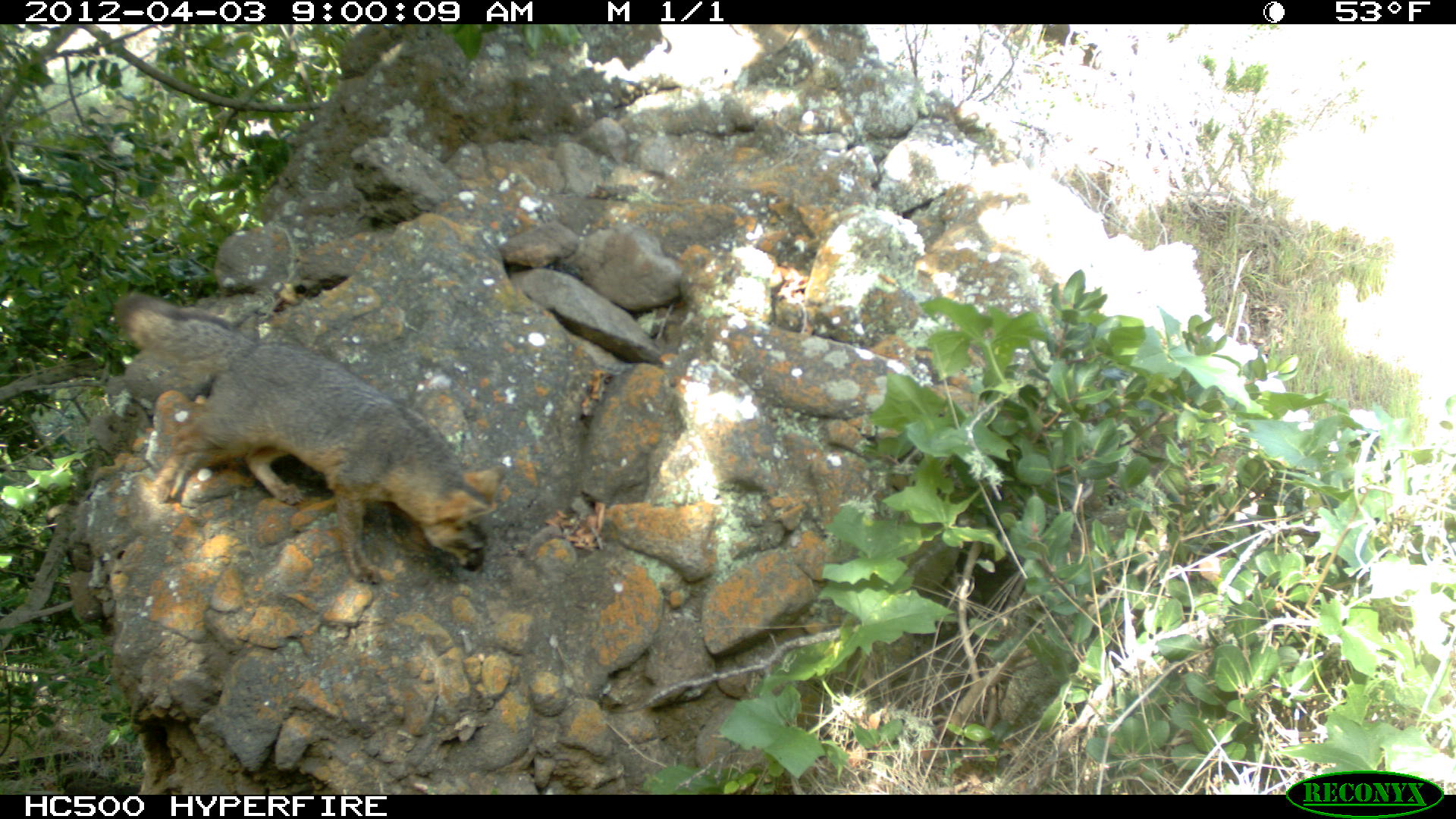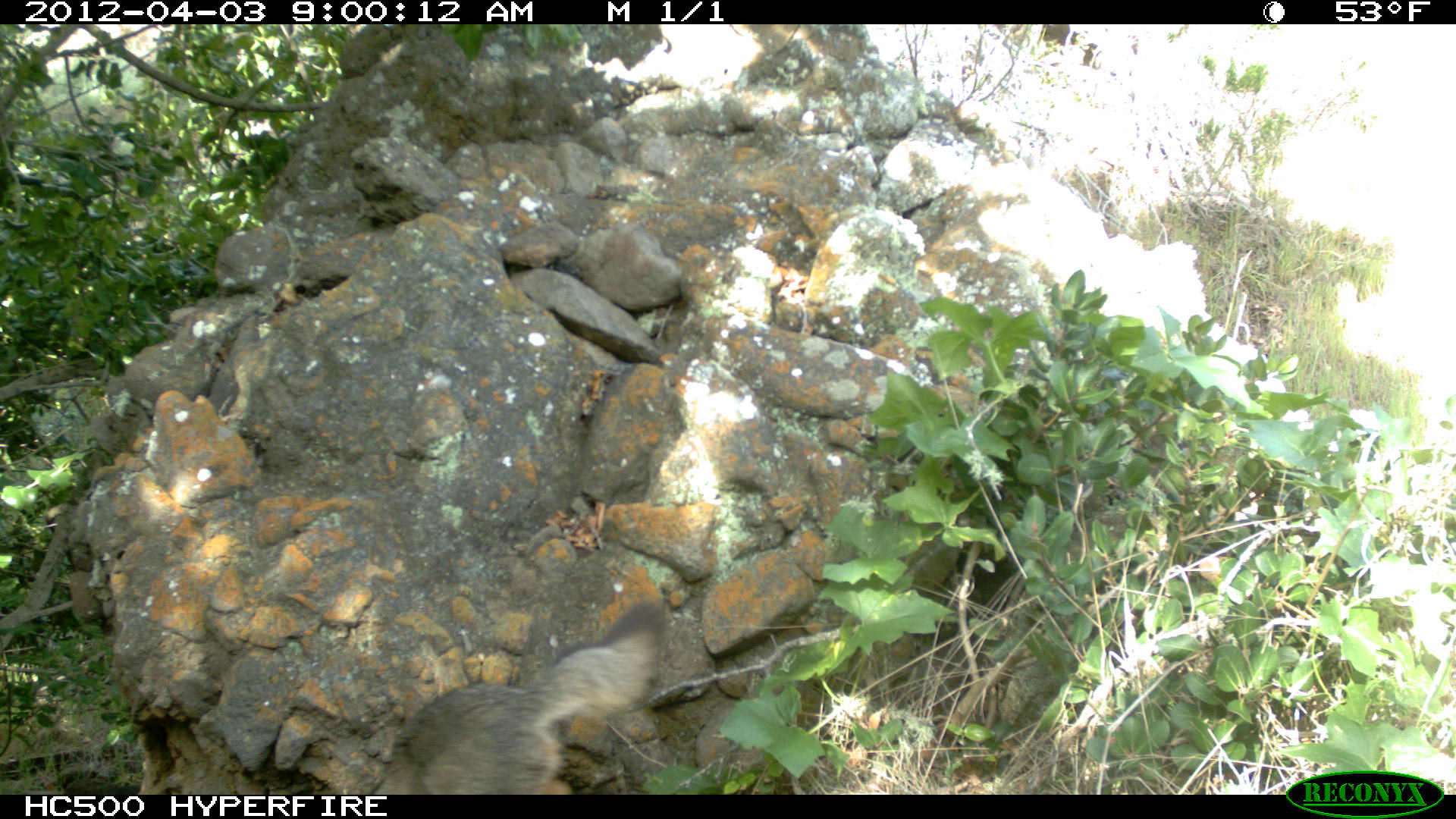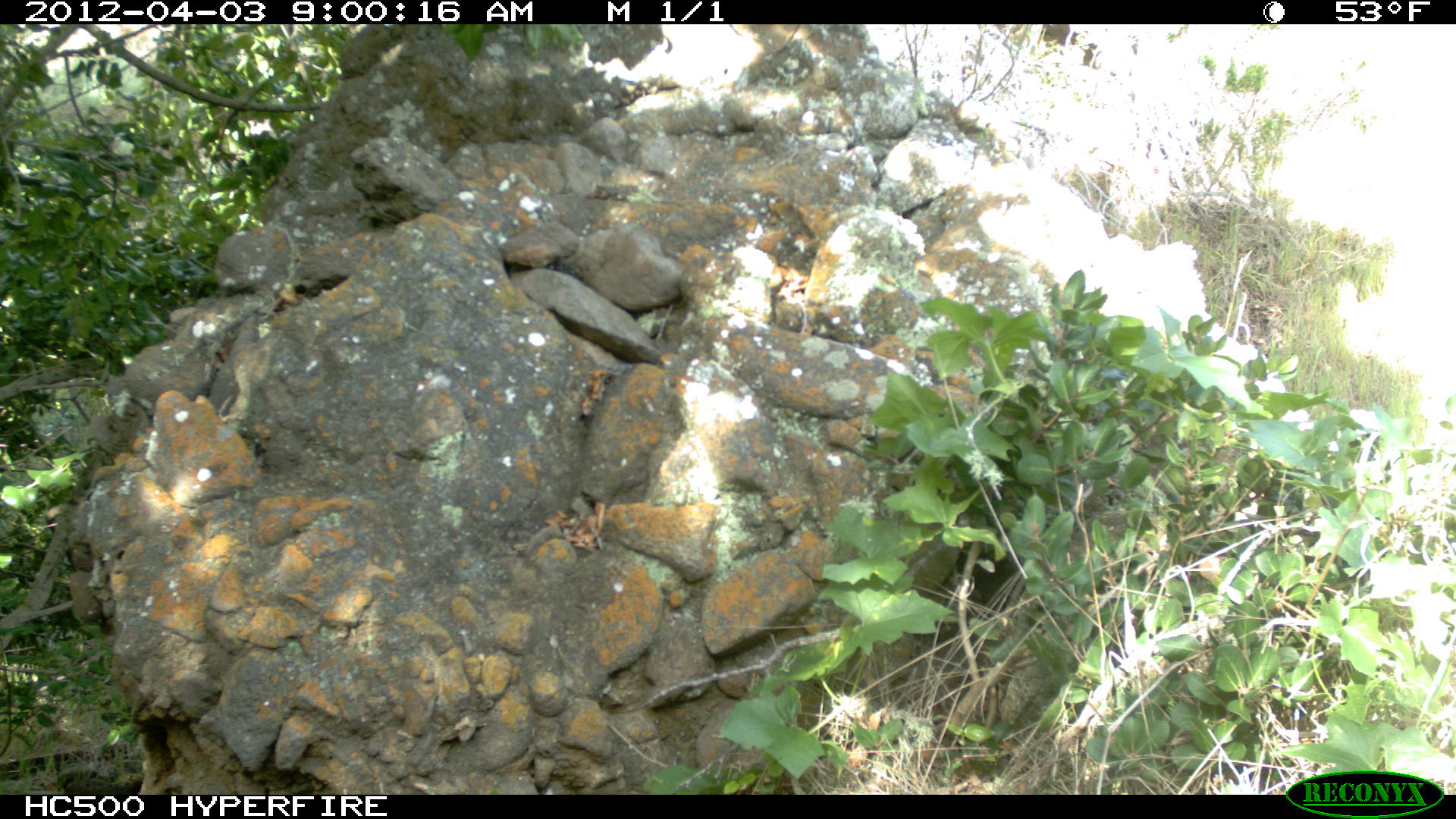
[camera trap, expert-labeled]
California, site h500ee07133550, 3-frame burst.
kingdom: Animalia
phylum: Chordata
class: Mammalia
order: Carnivora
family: Canidae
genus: Urocyon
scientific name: Urocyon littoralis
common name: island fox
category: fox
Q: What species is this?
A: Fox (island fox) (Urocyon littoralis).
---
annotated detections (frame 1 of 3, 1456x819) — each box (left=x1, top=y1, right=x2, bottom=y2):
fox: (left=111, top=291, right=507, bottom=584)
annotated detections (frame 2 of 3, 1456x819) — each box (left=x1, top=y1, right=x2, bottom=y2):
fox: (left=372, top=600, right=667, bottom=793)